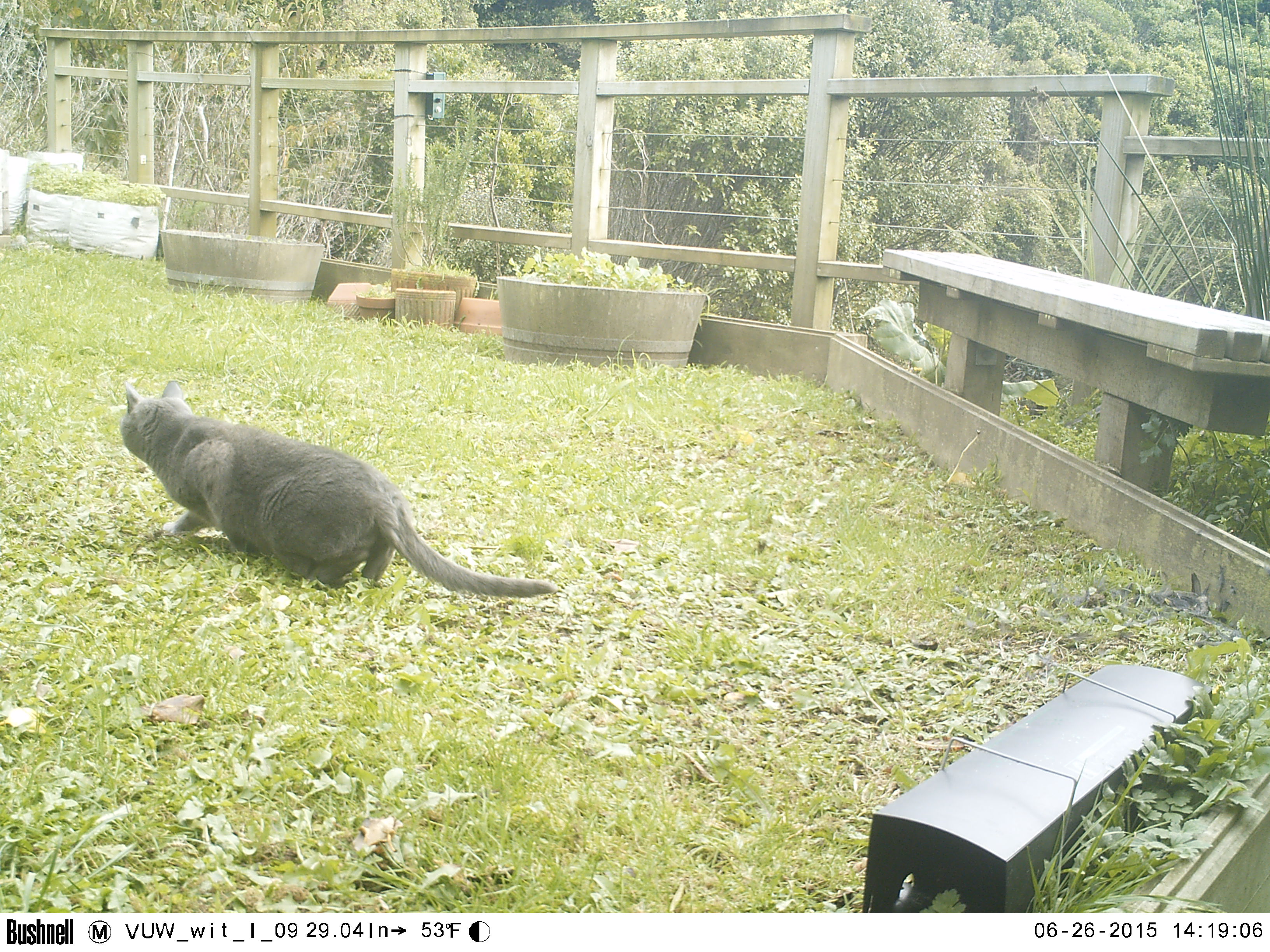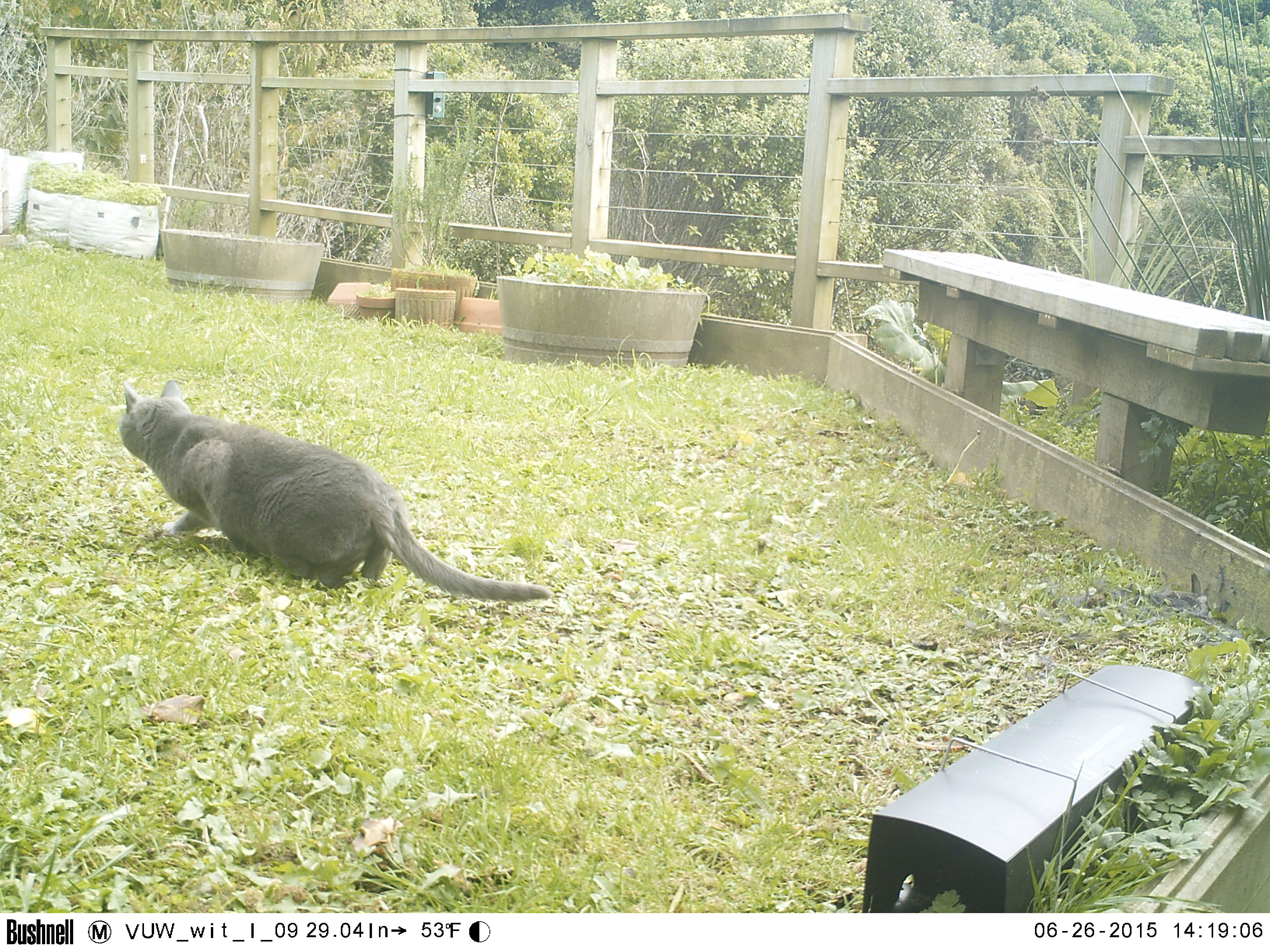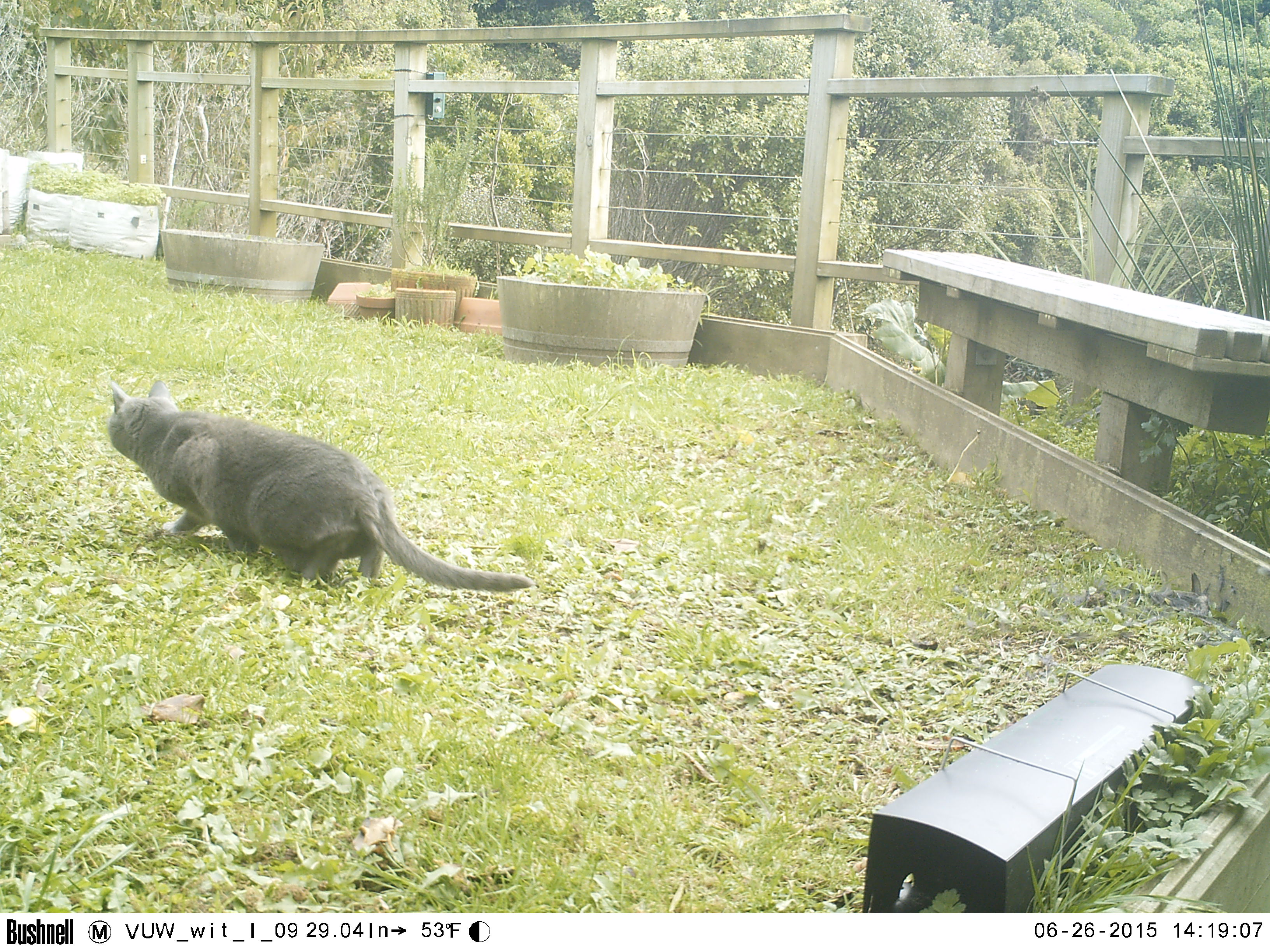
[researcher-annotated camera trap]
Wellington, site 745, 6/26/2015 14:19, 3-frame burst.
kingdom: Animalia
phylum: Chordata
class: Mammalia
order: Carnivora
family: Felidae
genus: Felis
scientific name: Felis catus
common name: cat